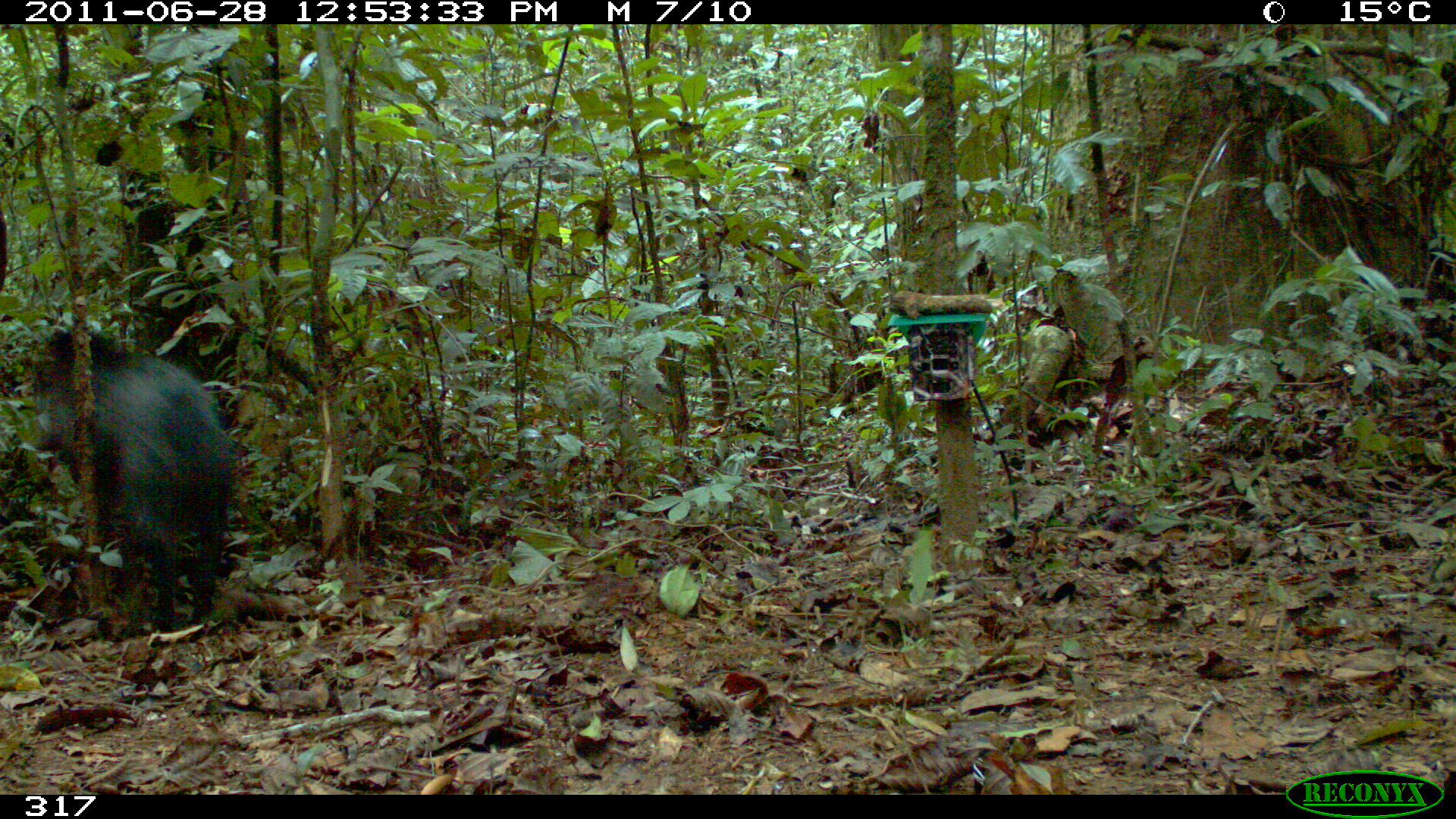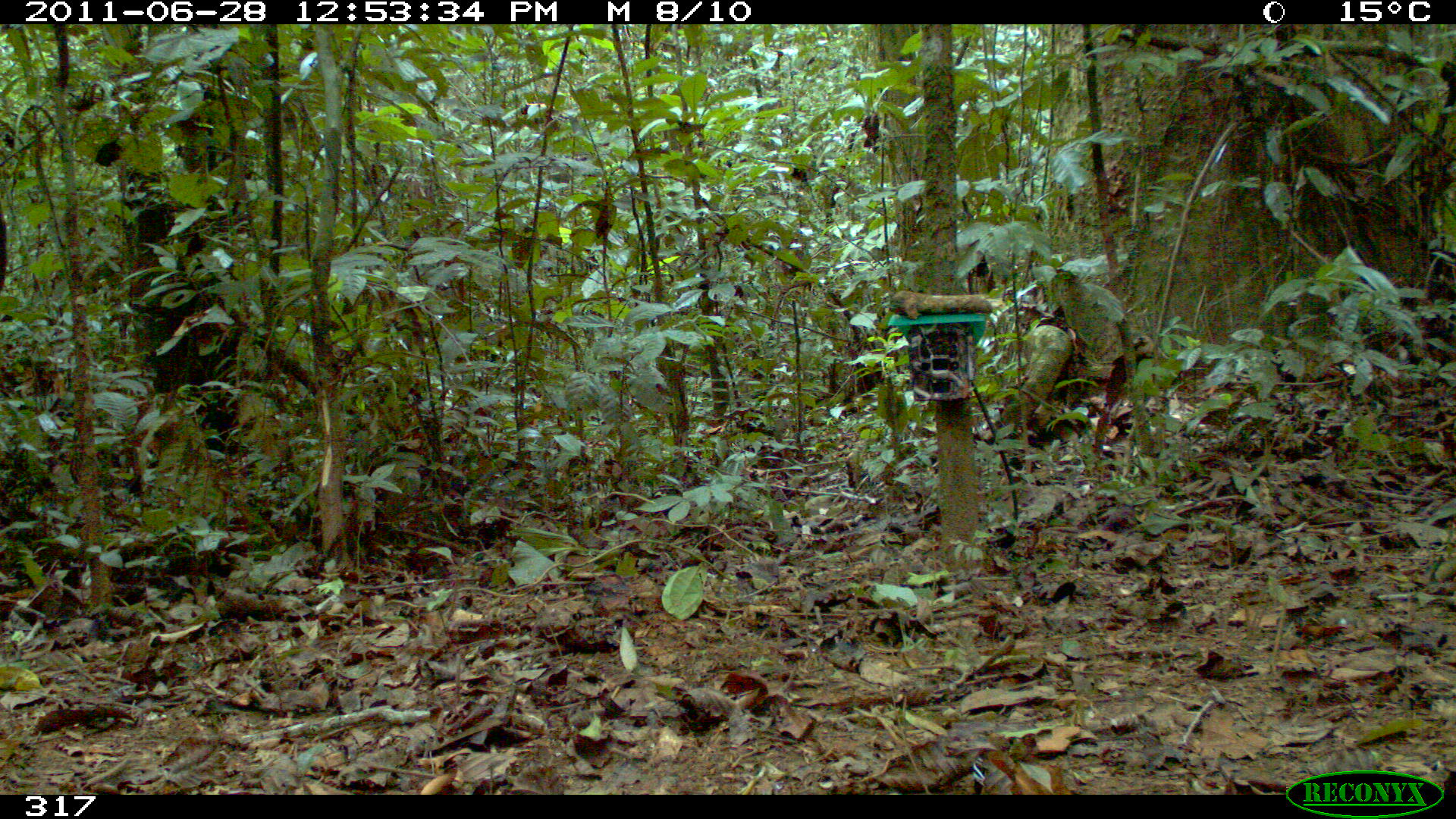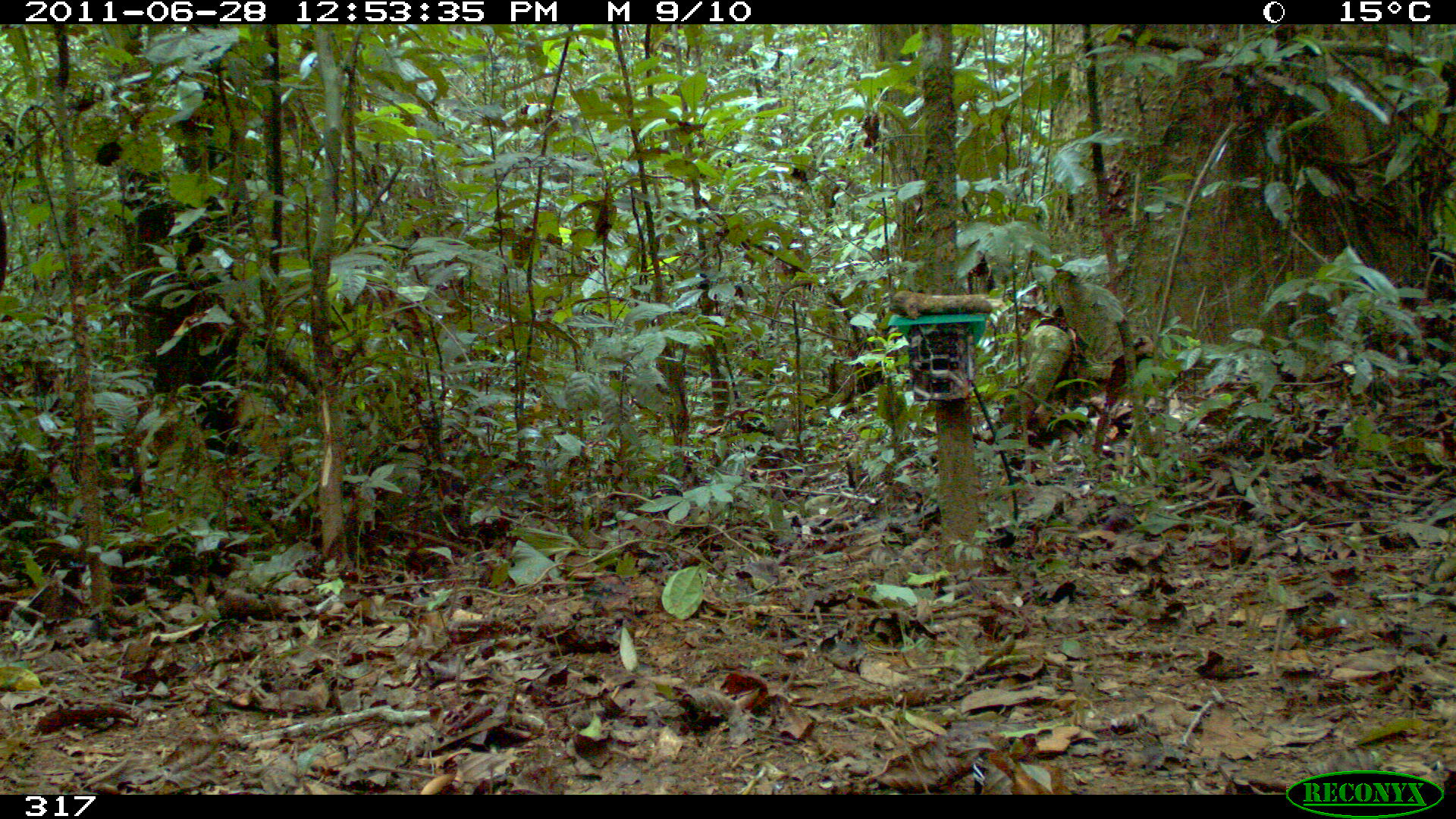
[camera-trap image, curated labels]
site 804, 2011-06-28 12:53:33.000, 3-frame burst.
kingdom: Animalia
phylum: Chordata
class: Mammalia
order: Artiodactyla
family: Tayassuidae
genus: Pecari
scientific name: Pecari tajacu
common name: collared peccary